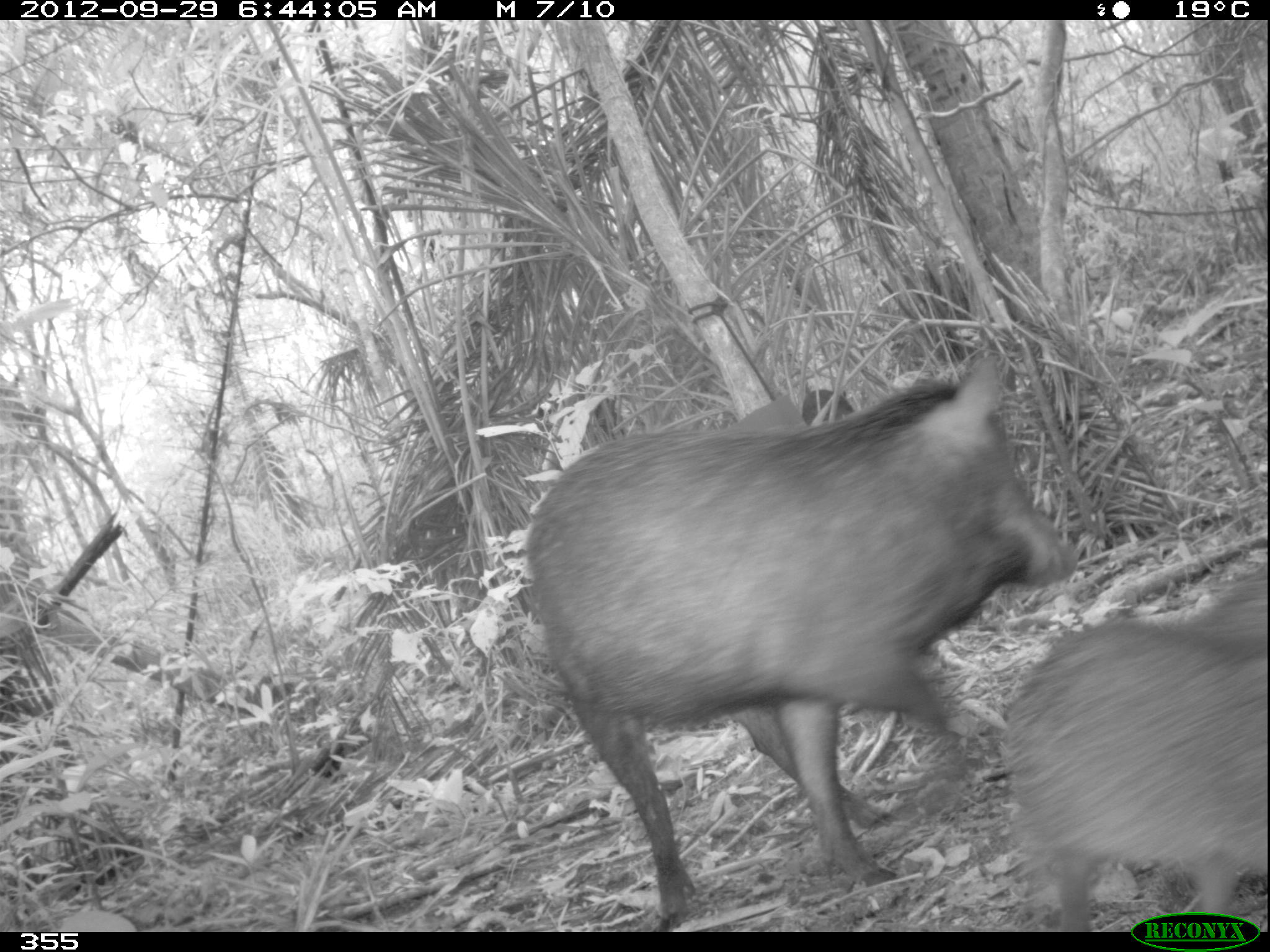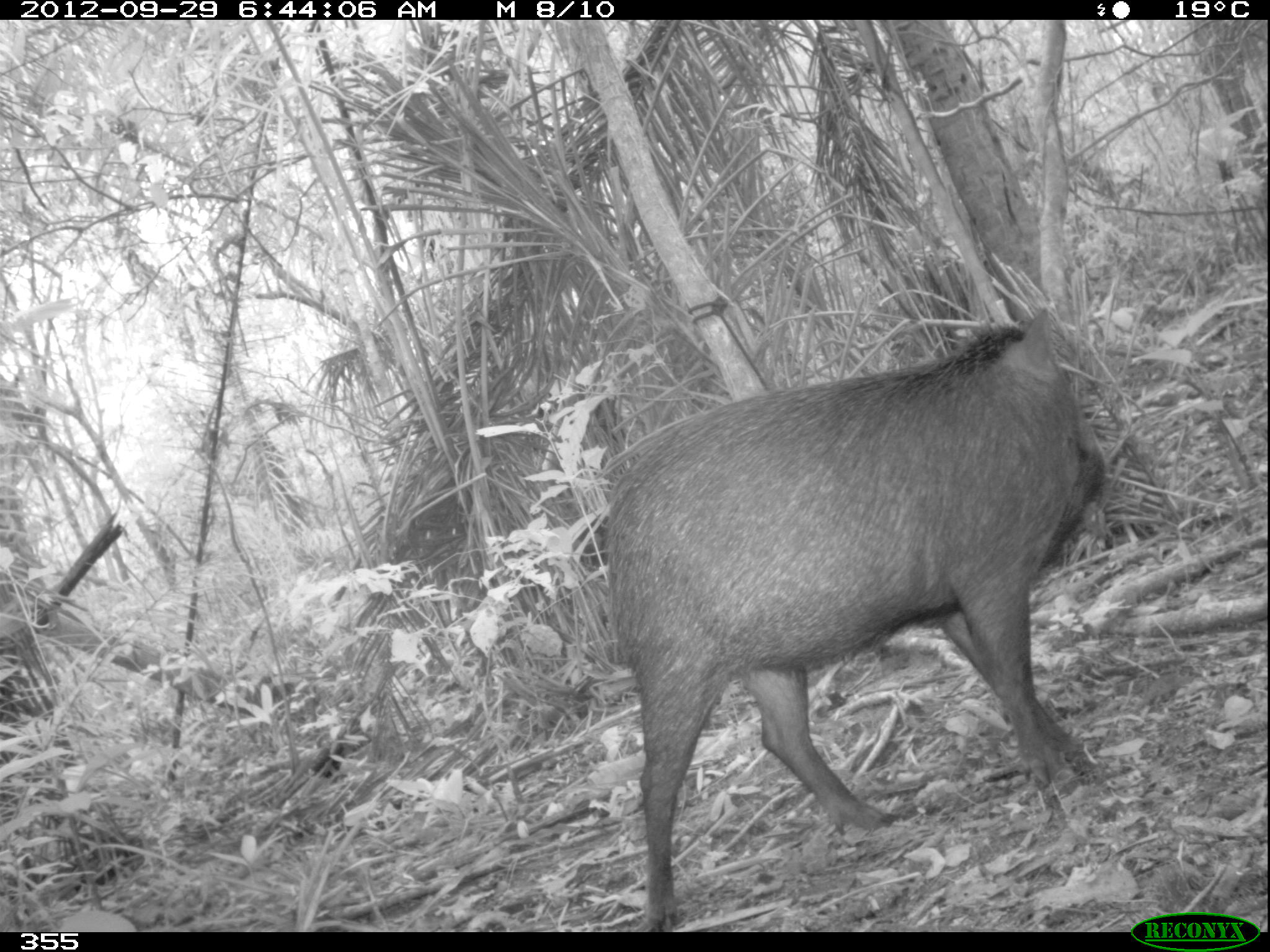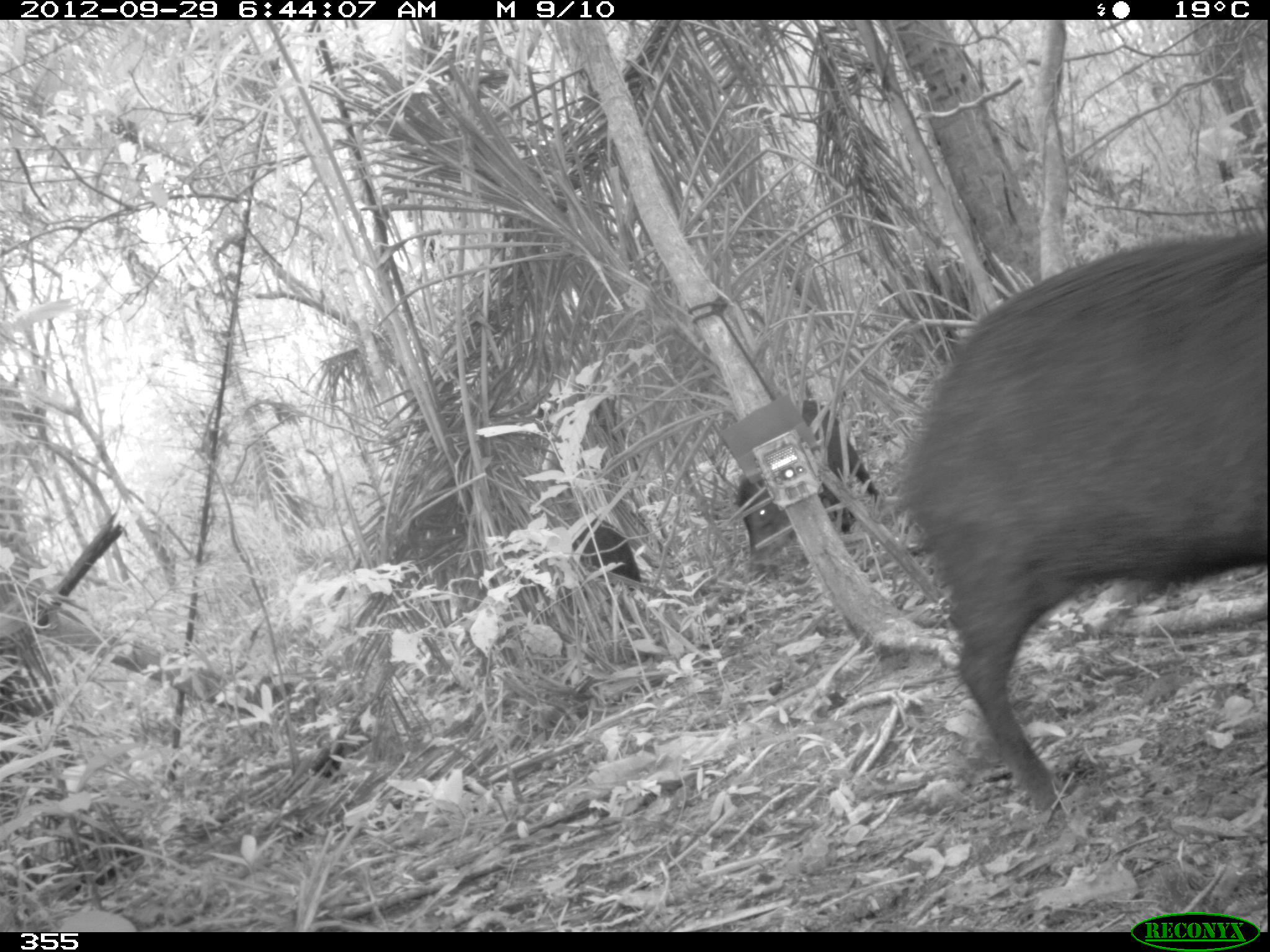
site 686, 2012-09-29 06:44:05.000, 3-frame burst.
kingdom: Animalia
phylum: Chordata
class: Mammalia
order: Artiodactyla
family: Tayassuidae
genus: Tayassu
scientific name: Tayassu pecari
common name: white-lipped peccary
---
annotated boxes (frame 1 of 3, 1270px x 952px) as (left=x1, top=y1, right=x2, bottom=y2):
tayassu pecari: (left=527, top=354, right=1077, bottom=920); (left=1009, top=571, right=1270, bottom=906); (left=1176, top=564, right=1266, bottom=652); (left=800, top=389, right=857, bottom=424)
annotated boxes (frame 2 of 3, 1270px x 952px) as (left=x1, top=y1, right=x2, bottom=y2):
tayassu pecari: (left=605, top=306, right=1104, bottom=930)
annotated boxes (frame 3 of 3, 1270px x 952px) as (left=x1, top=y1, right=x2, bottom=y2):
tayassu pecari: (left=898, top=228, right=1270, bottom=813); (left=735, top=395, right=879, bottom=578); (left=572, top=517, right=641, bottom=580)